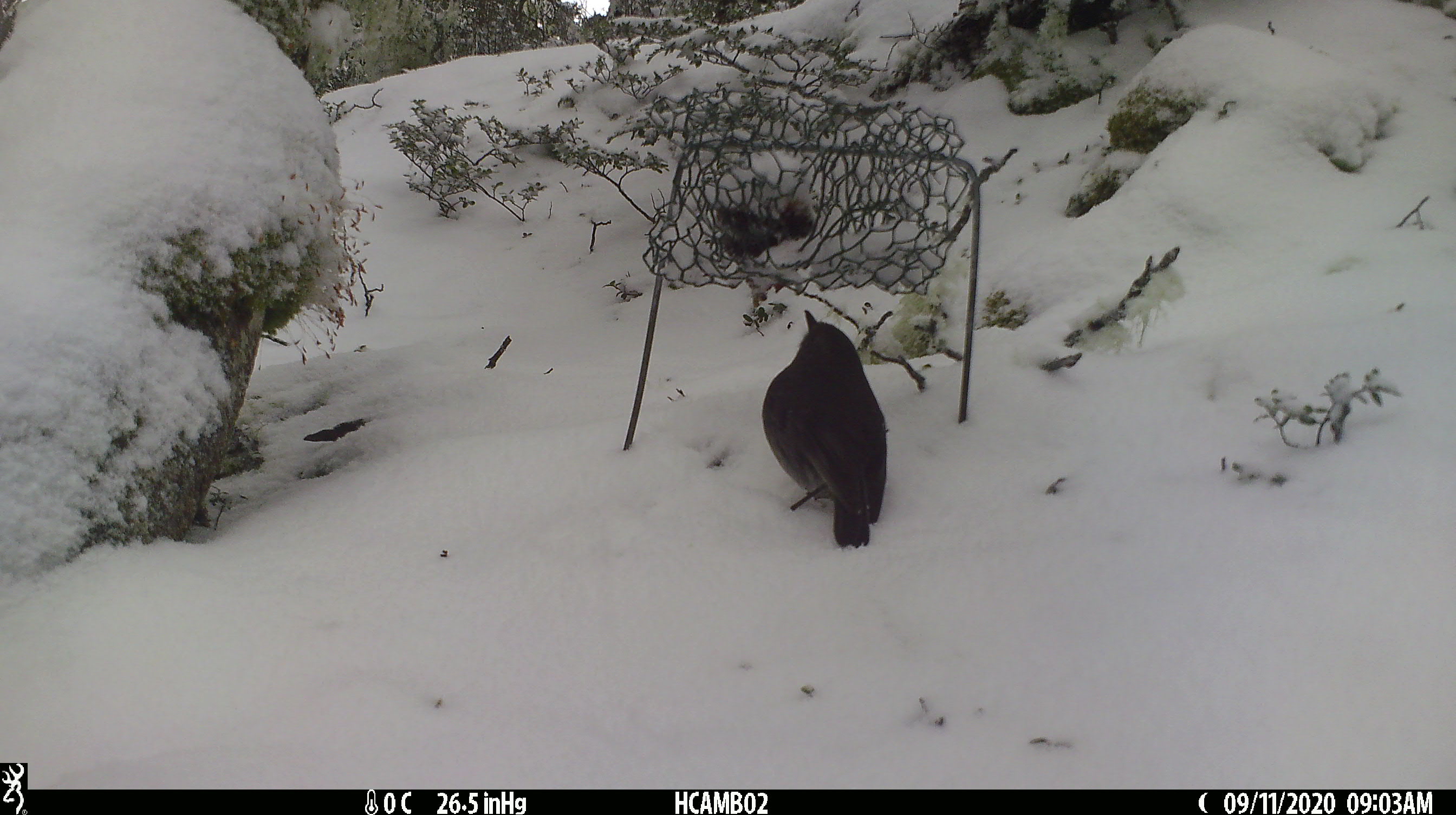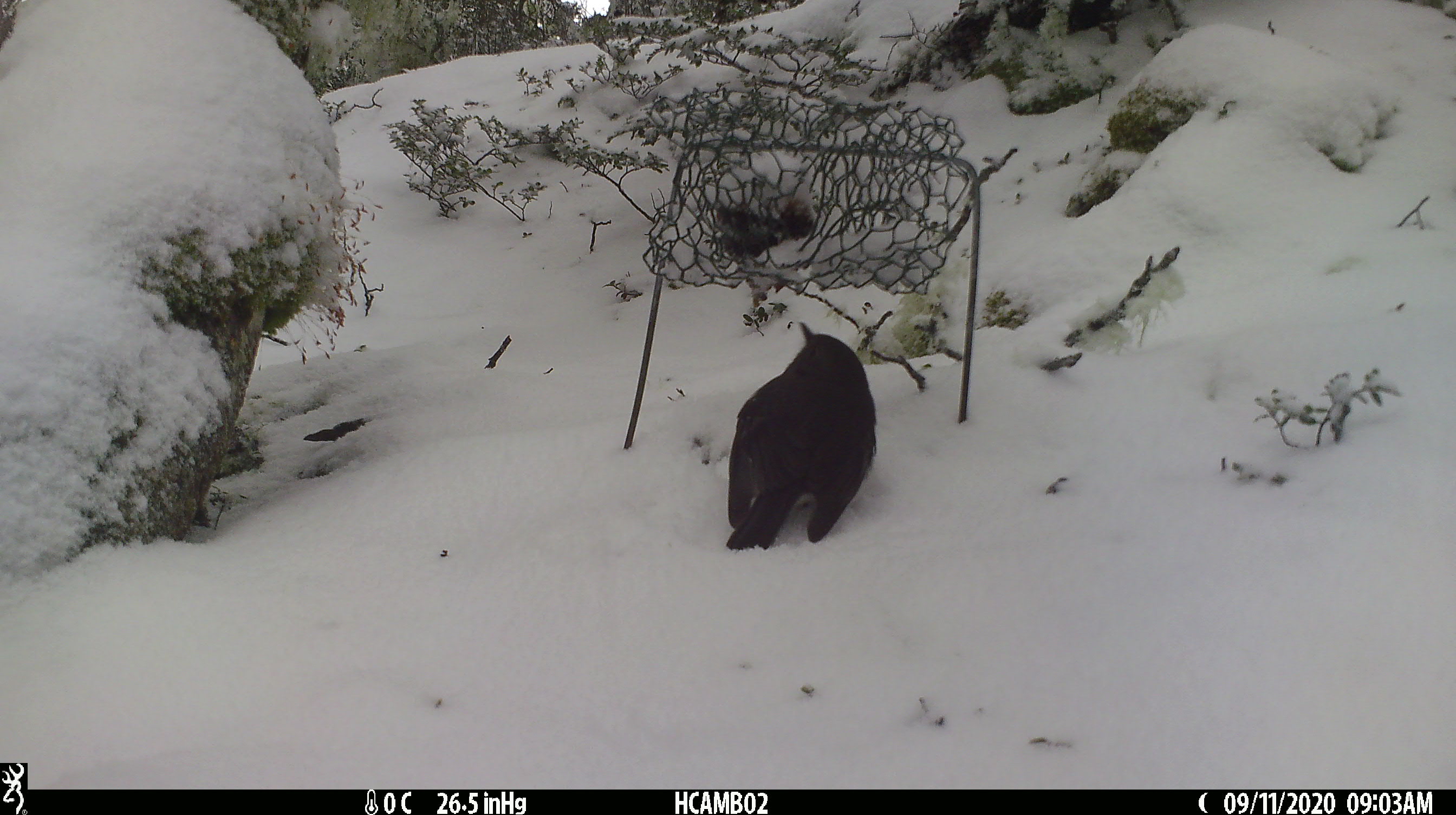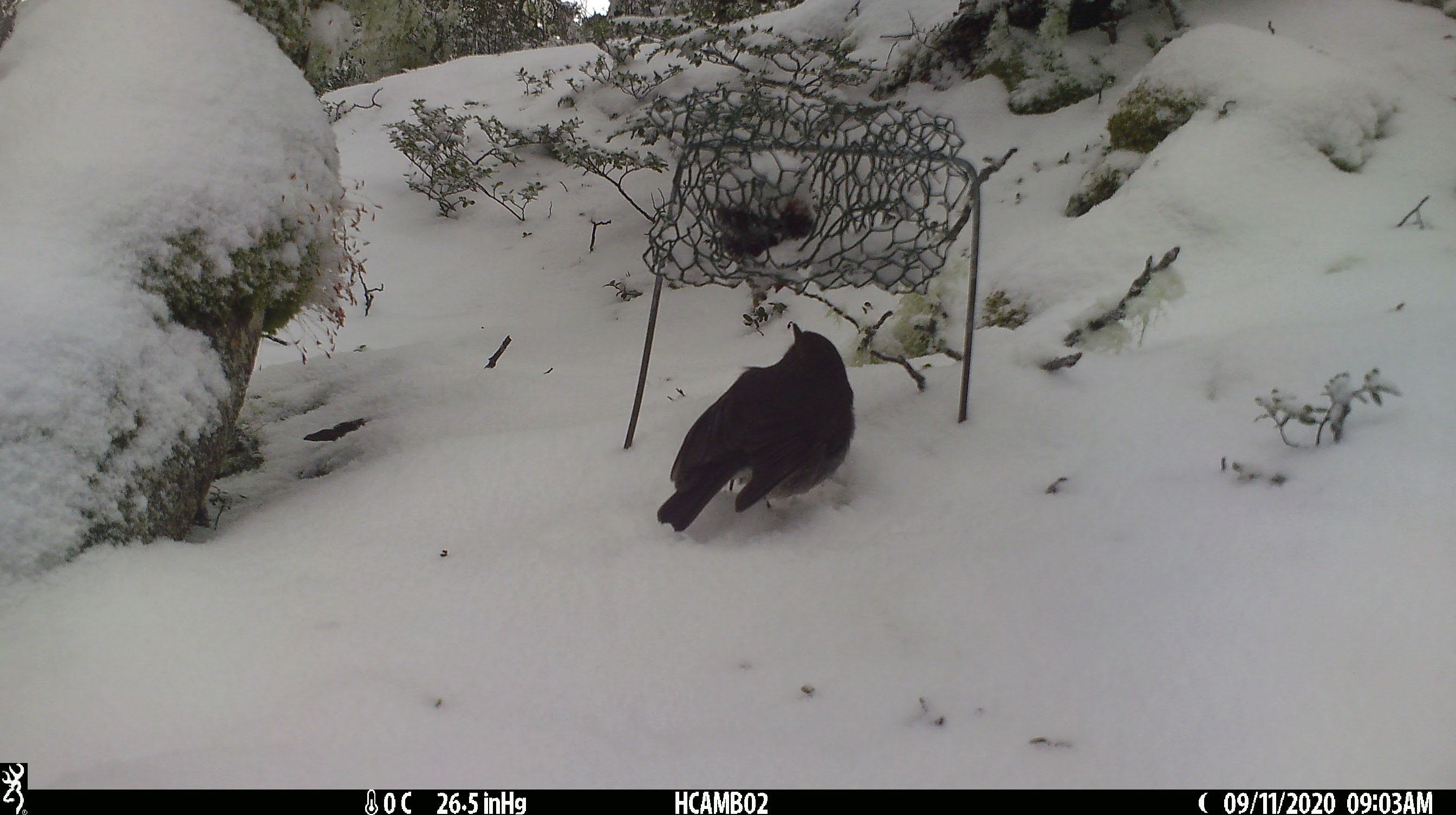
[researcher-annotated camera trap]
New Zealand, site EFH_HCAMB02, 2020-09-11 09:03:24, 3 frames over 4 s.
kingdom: Animalia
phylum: Chordata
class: Aves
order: Passeriformes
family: Petroicidae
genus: Petroica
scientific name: Petroica australis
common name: new zealand robin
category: robin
Robin (new zealand robin) (Petroica australis).